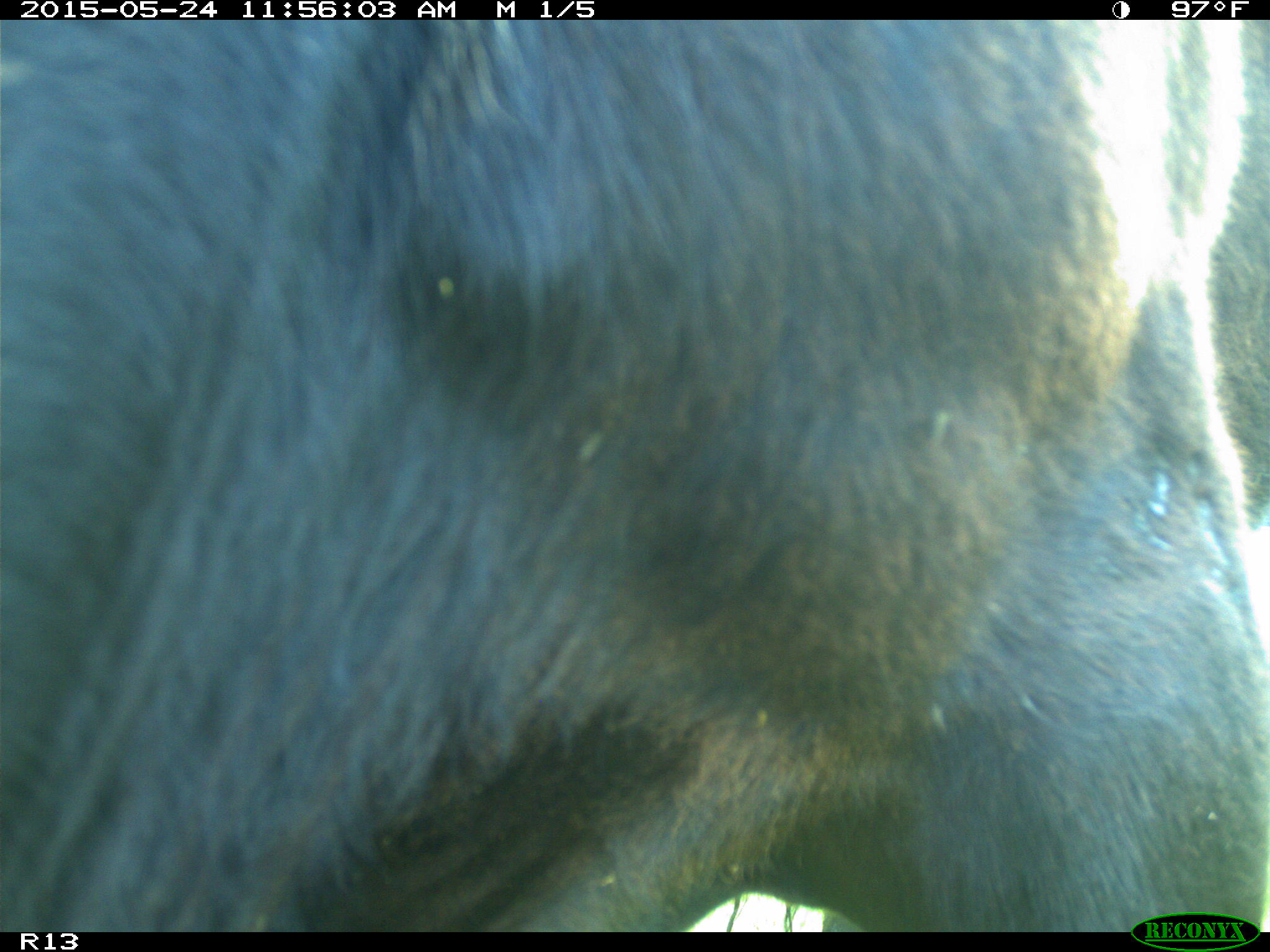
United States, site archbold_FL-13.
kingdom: Animalia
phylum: Chordata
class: Mammalia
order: Artiodactyla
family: Bovidae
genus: Bos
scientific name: Bos taurus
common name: domestic cow